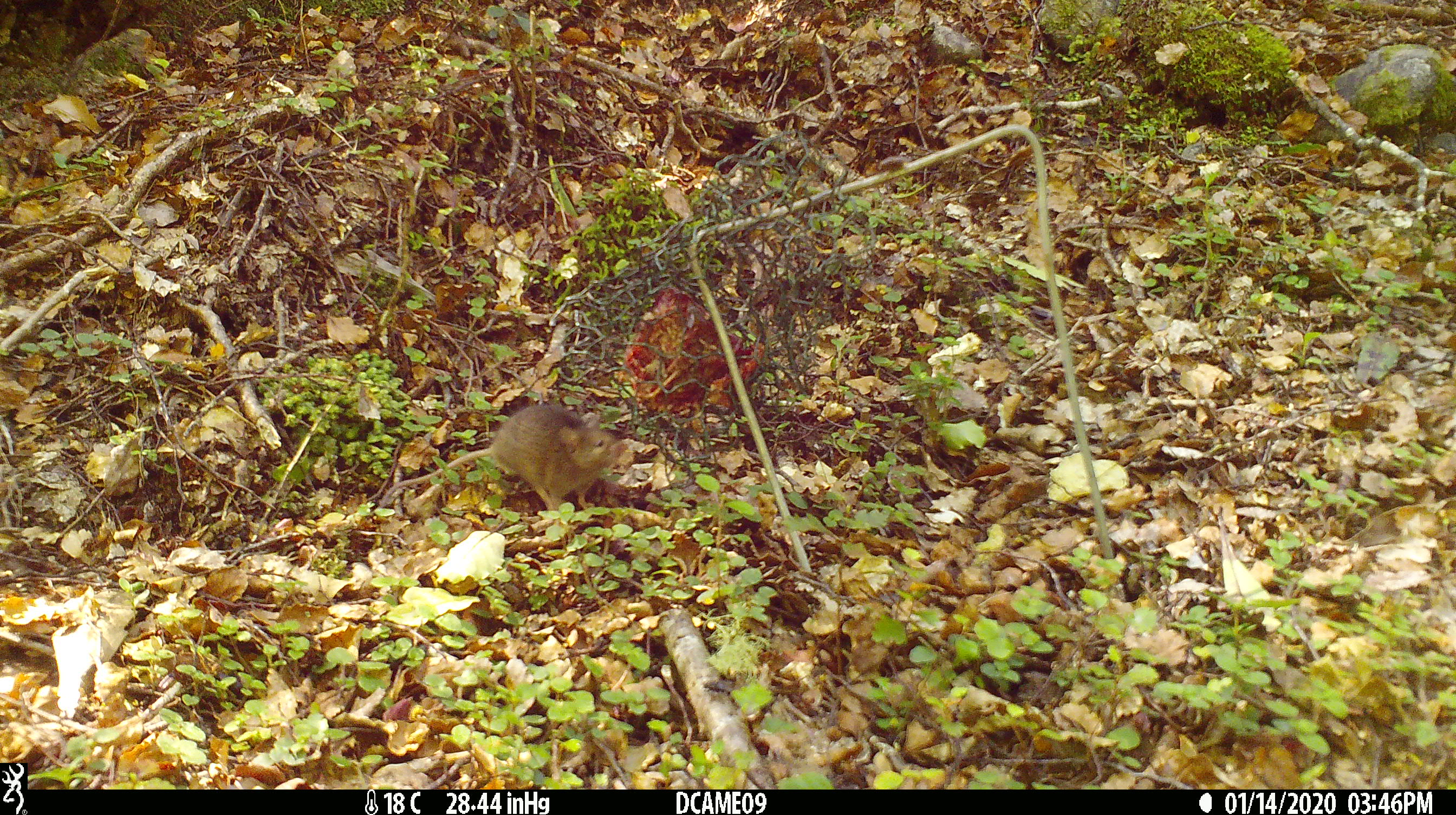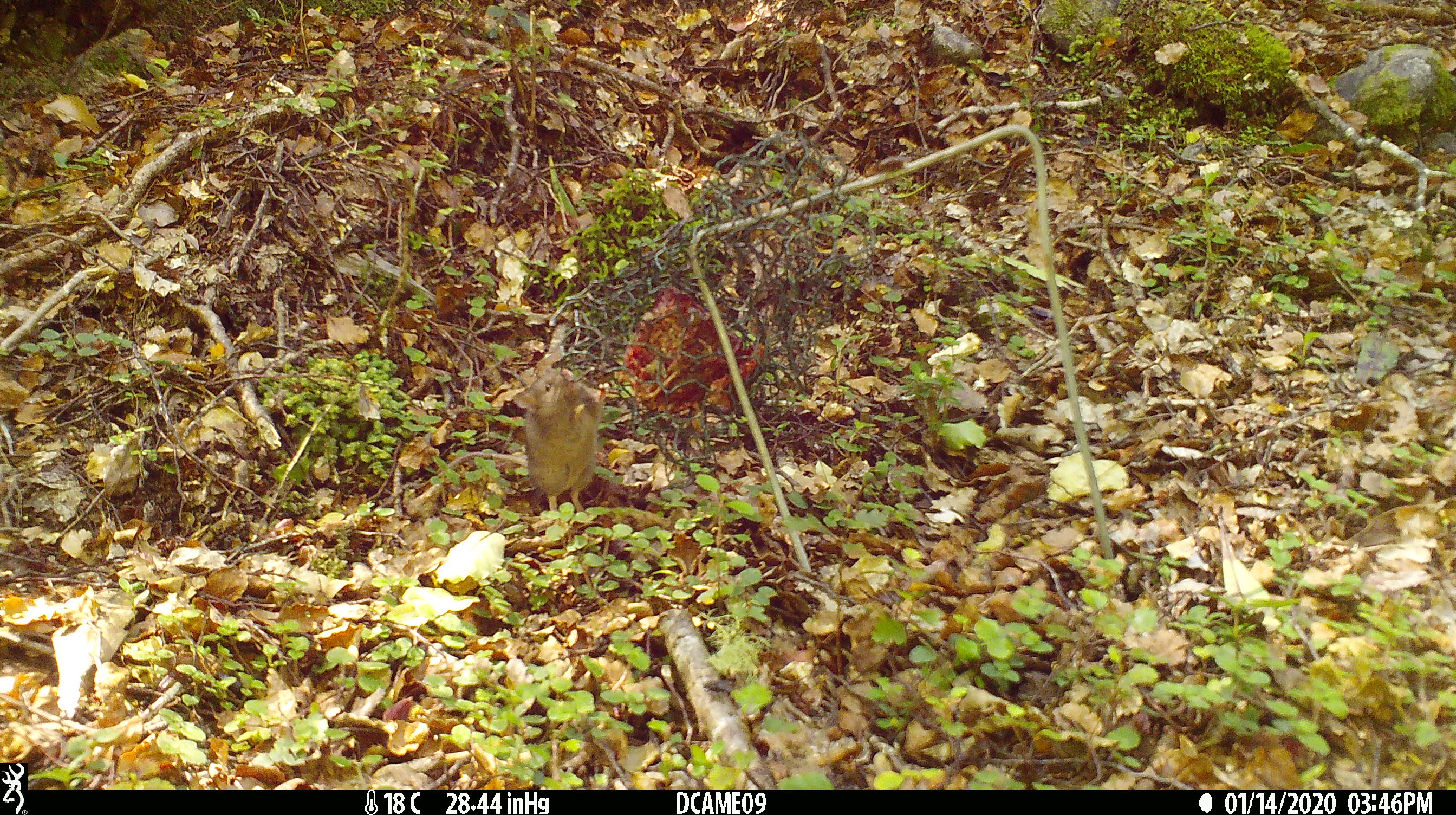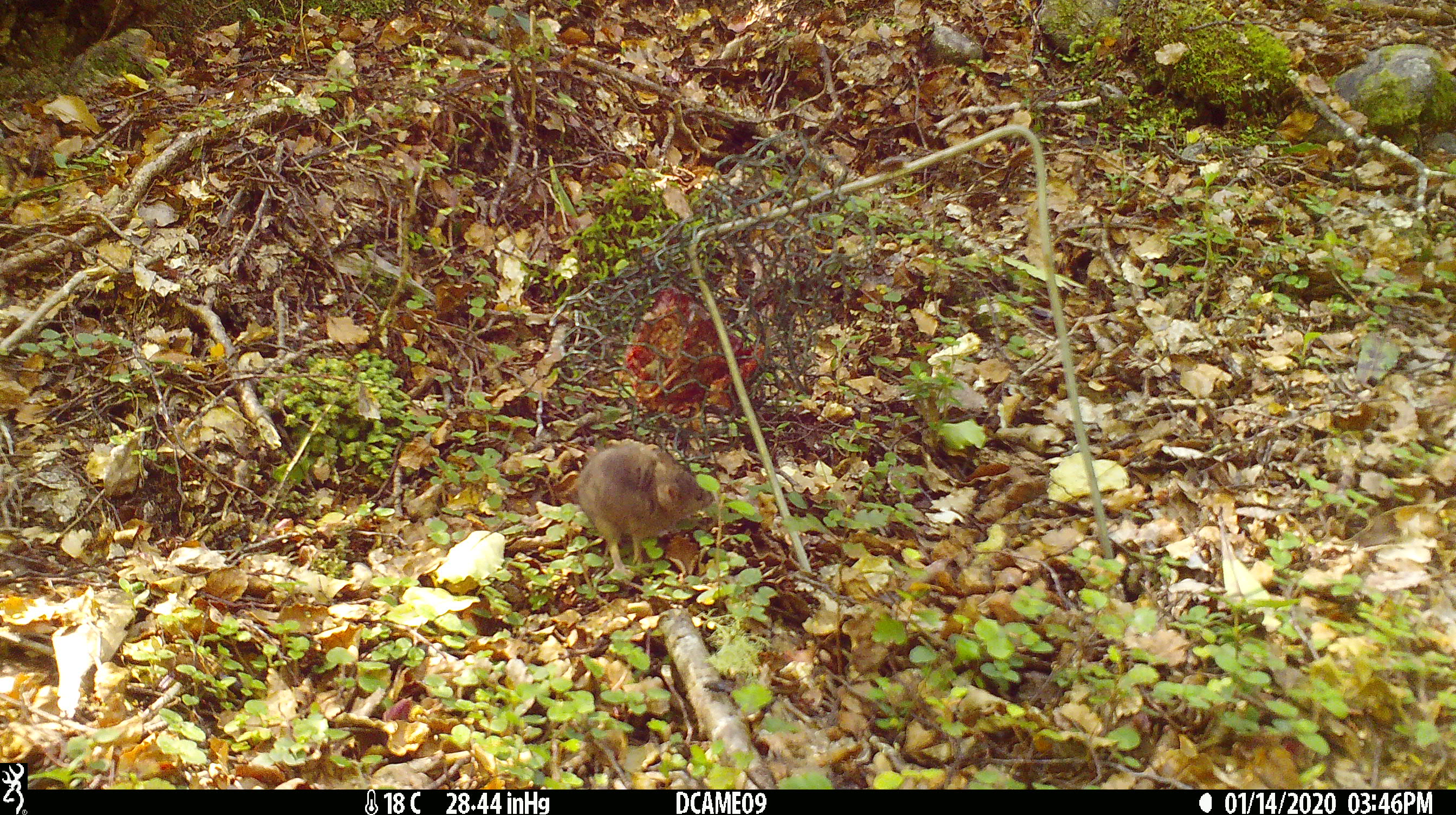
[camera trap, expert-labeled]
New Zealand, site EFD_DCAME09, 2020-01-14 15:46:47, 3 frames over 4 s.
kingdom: Animalia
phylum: Chordata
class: Mammalia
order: Rodentia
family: Muridae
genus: Mus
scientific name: Mus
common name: mouse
Mouse (Mus).